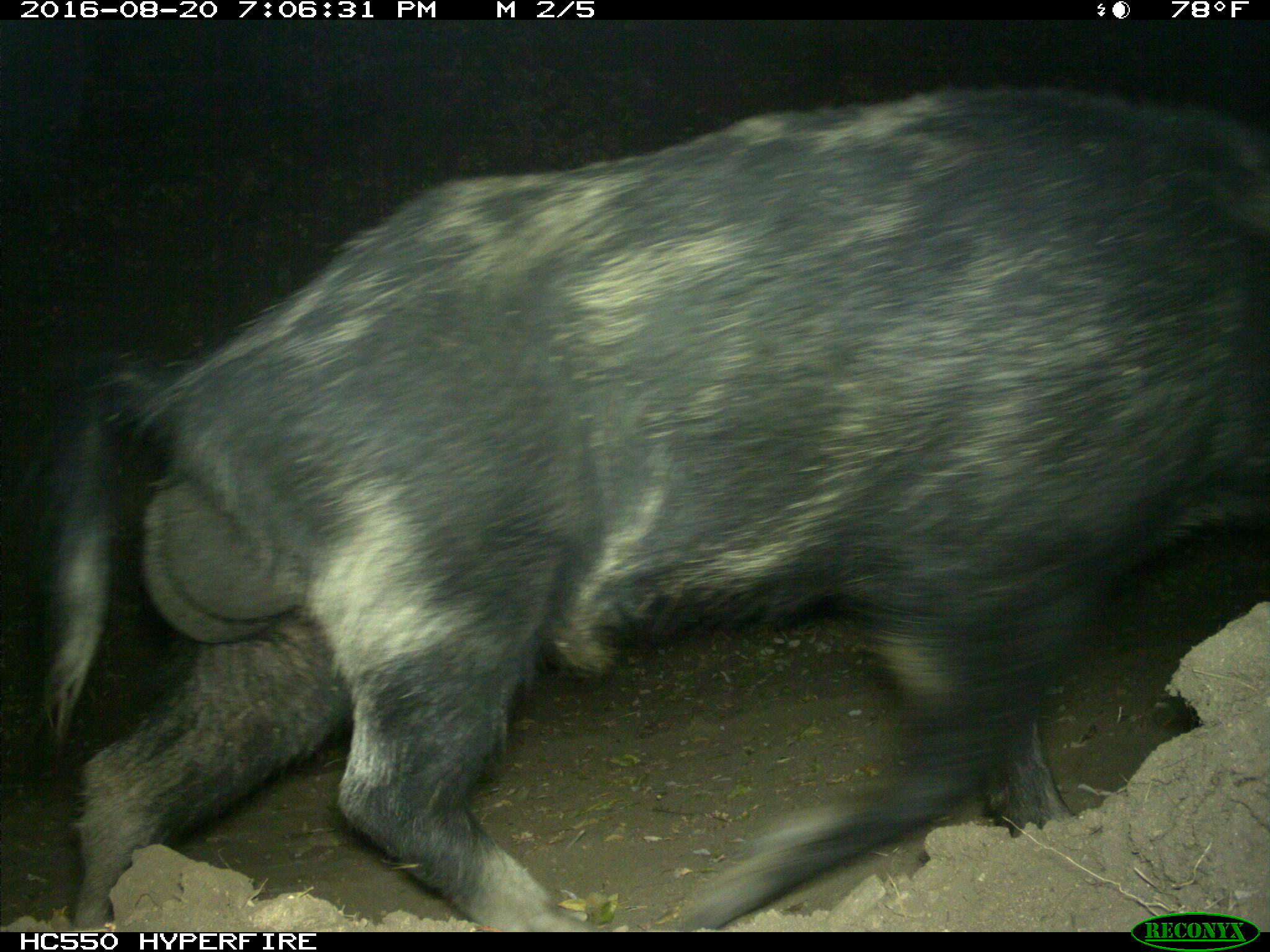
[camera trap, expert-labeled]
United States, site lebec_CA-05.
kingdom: Animalia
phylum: Chordata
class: Mammalia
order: Artiodactyla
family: Suidae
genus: Sus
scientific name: Sus scrofa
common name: wild boar